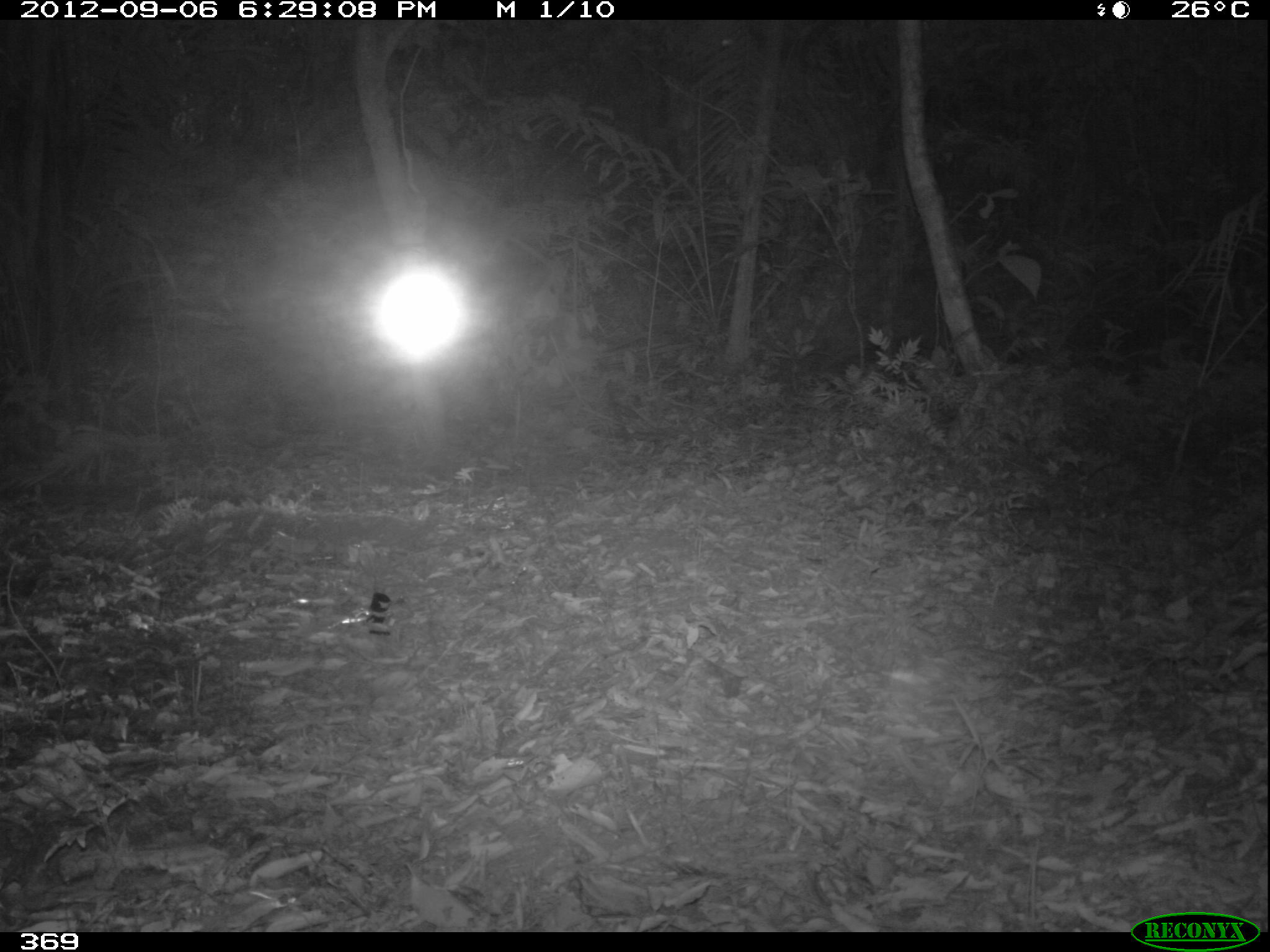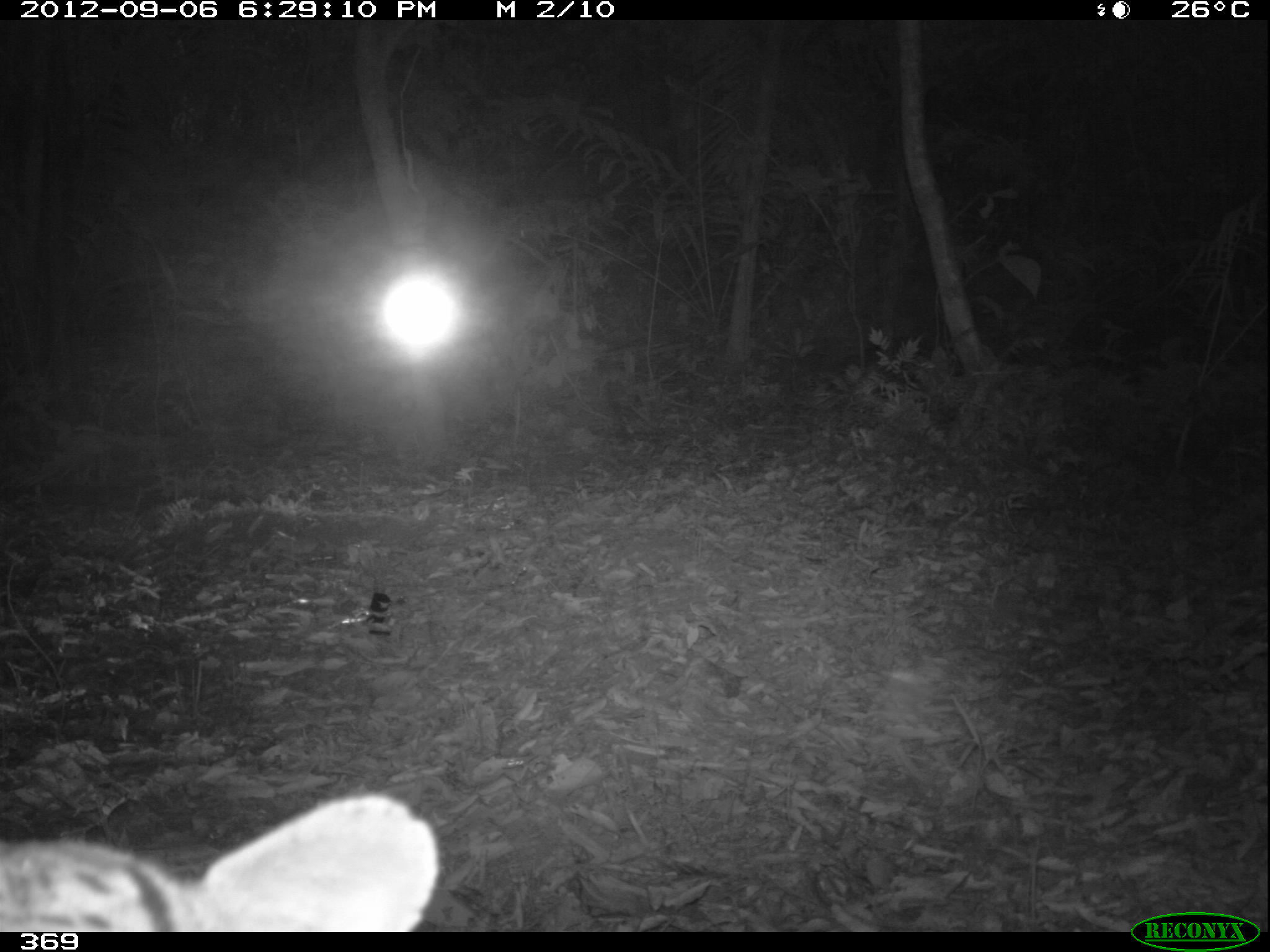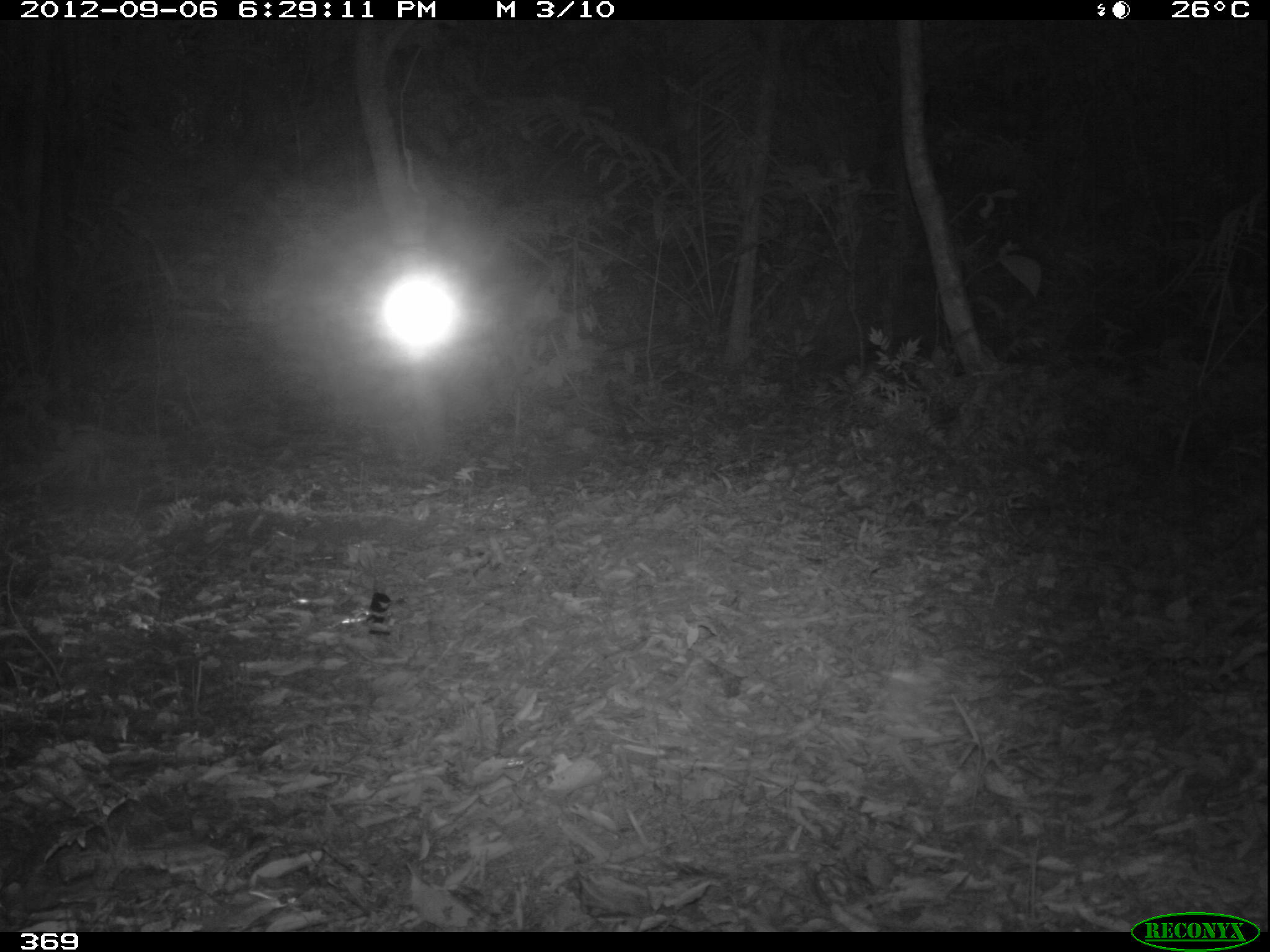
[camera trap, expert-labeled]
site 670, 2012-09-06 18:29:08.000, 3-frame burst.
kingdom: Animalia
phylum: Chordata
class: Mammalia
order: Carnivora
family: Felidae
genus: Leopardus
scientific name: Leopardus pardalis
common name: ocelot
Leopardus pardalis (ocelot).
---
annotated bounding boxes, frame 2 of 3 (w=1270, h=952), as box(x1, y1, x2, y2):
leopardus pardalis: box(0, 793, 438, 928)